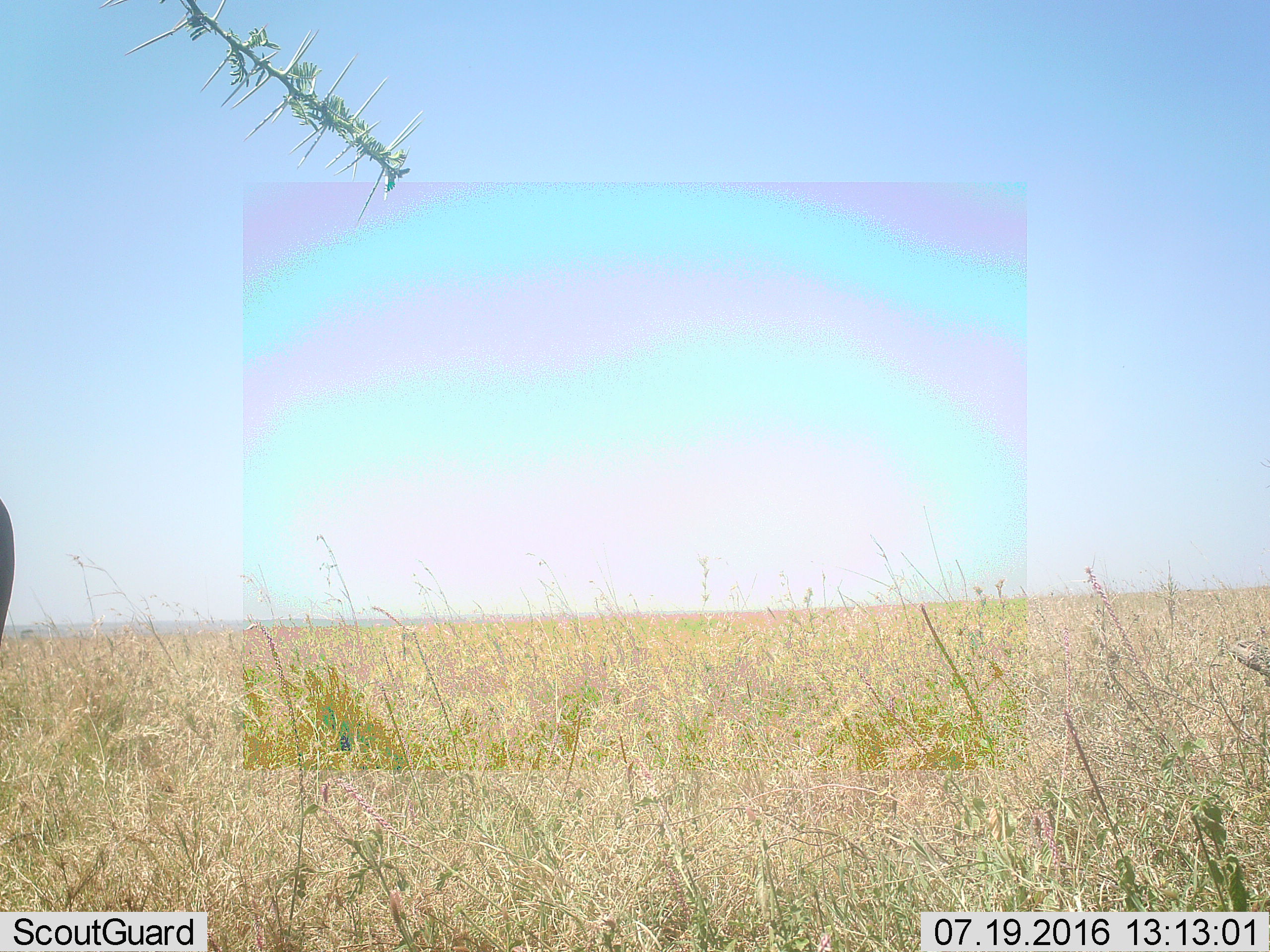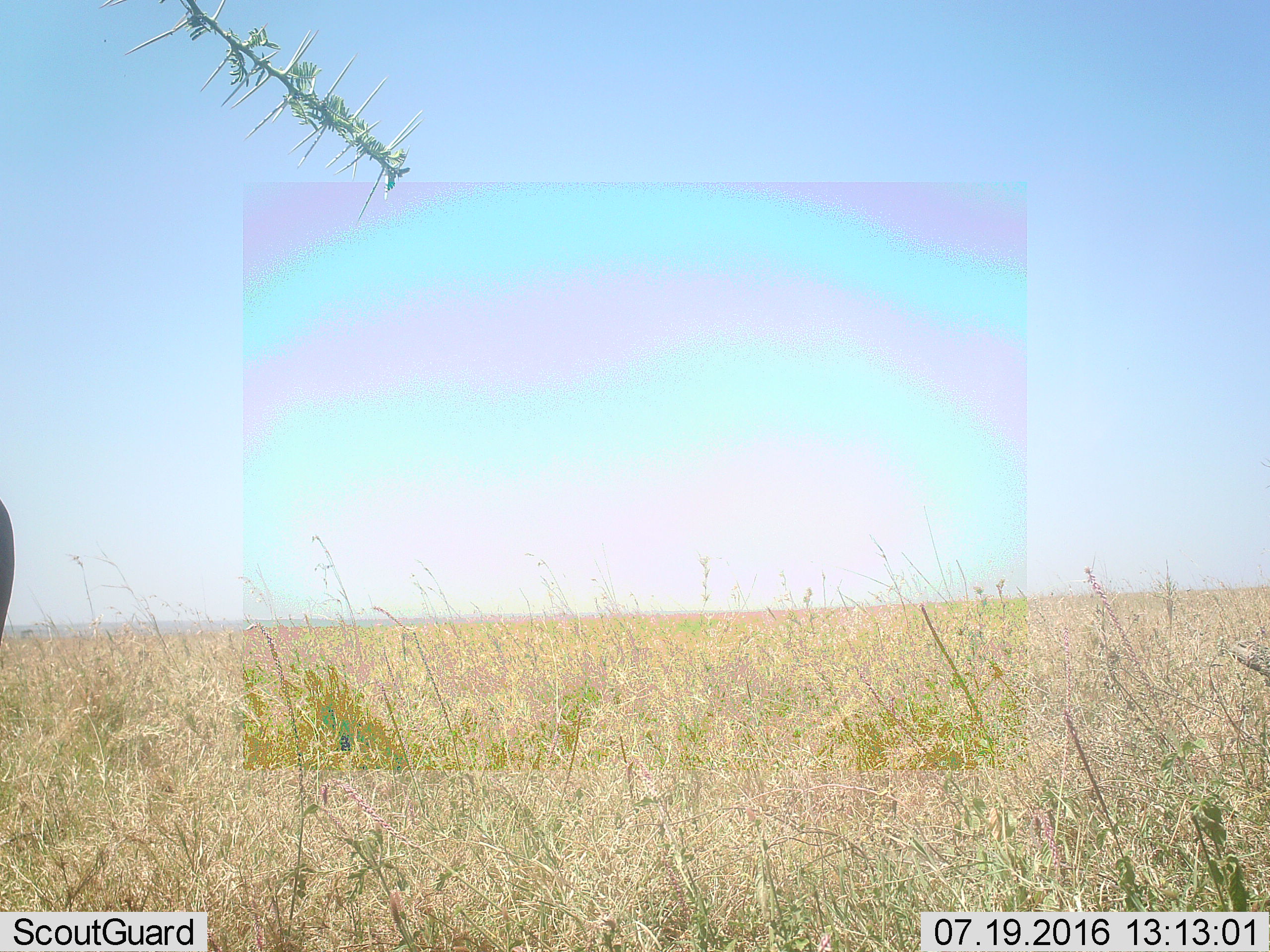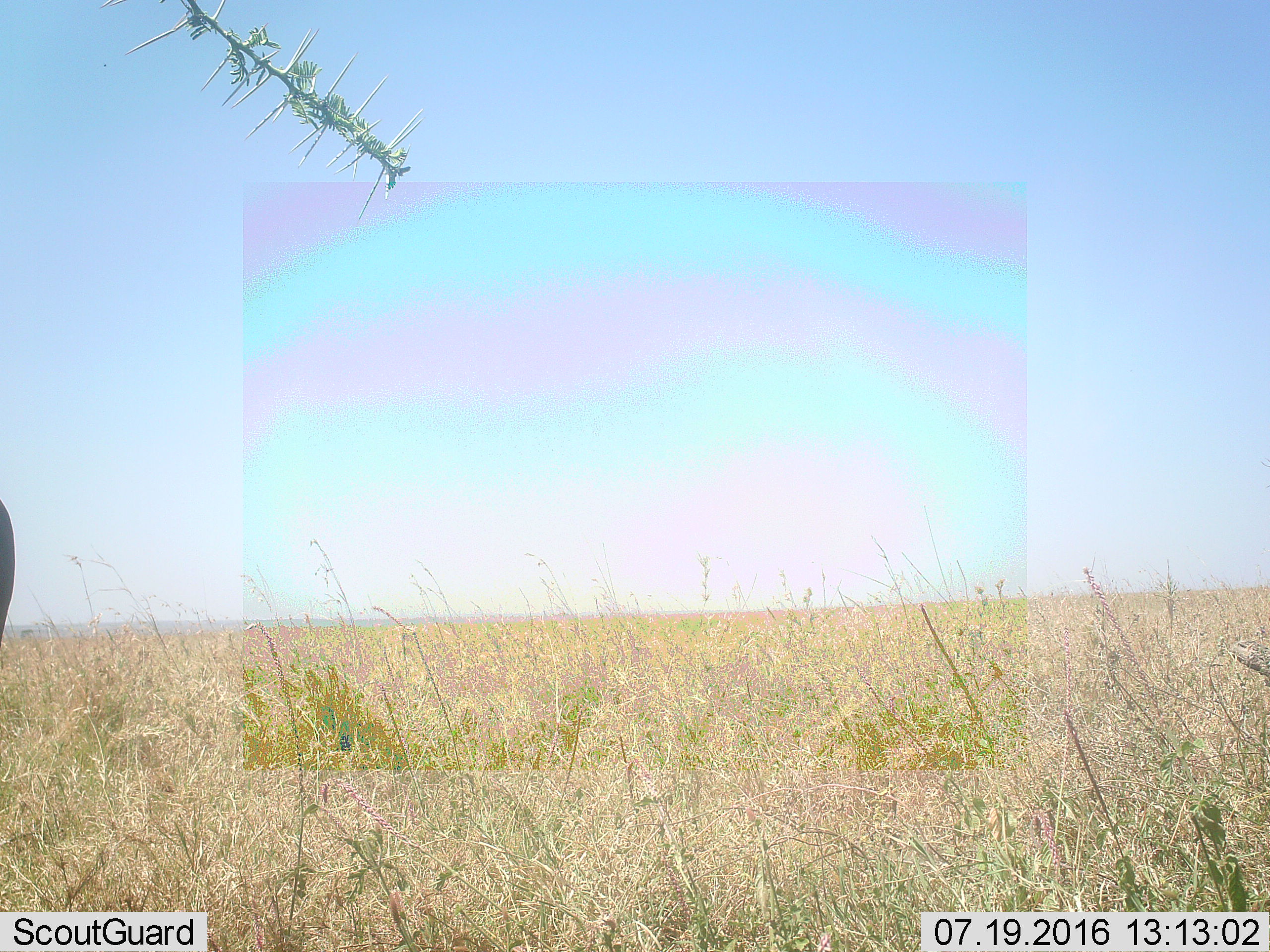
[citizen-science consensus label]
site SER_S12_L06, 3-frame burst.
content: unidentified animal